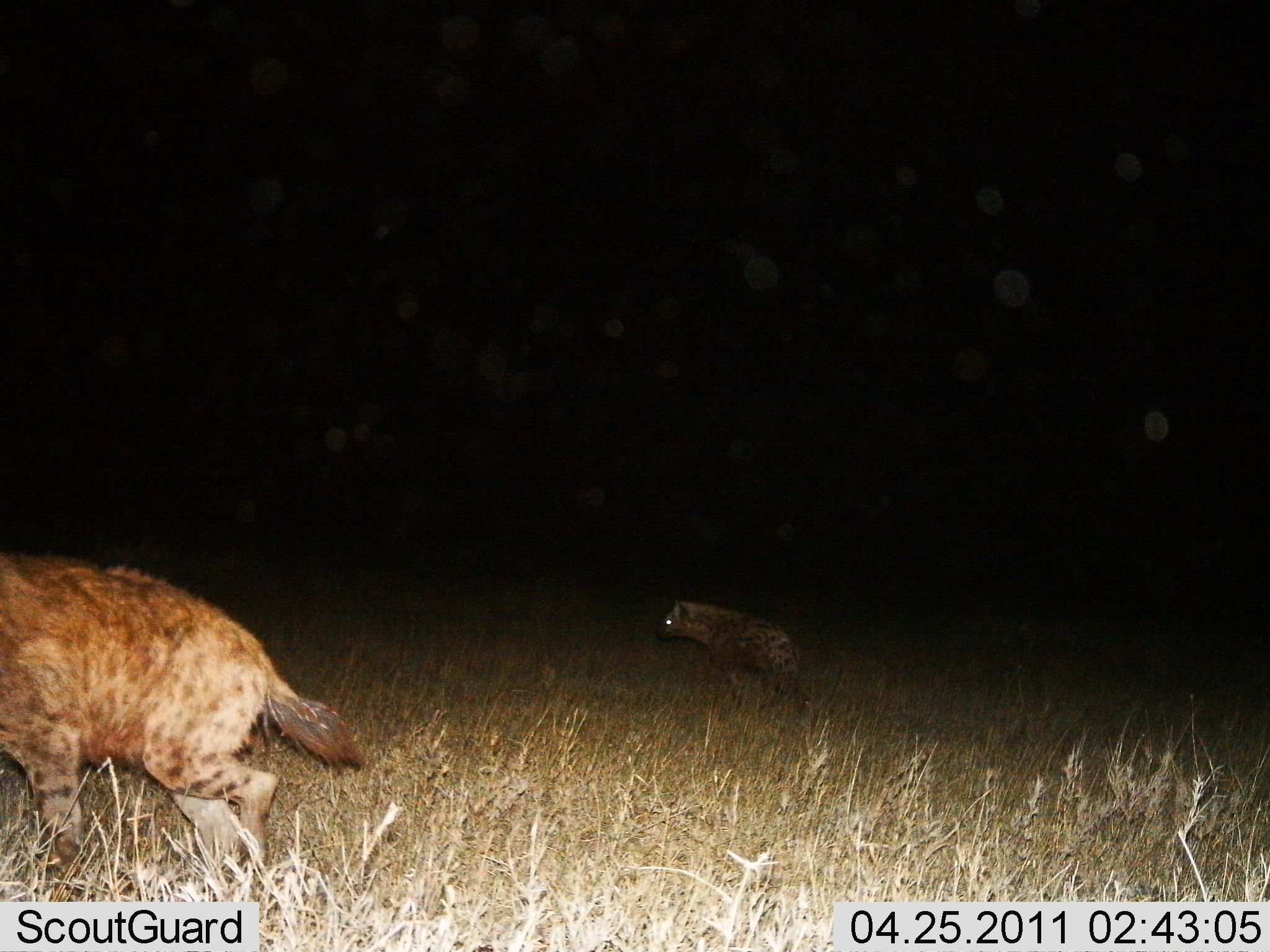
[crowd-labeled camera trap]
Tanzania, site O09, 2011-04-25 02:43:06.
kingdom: Animalia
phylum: Chordata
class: Mammalia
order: Carnivora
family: Hyaenidae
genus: Crocuta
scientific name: Crocuta crocuta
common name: spotted hyena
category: hyenaspotted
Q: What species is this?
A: Hyenaspotted (spotted hyena) (Crocuta crocuta).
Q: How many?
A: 2.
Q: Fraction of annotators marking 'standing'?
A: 8%.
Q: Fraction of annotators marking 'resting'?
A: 0%.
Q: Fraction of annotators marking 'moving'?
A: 92%.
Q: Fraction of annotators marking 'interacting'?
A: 0%.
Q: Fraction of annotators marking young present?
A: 0%.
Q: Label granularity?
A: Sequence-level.